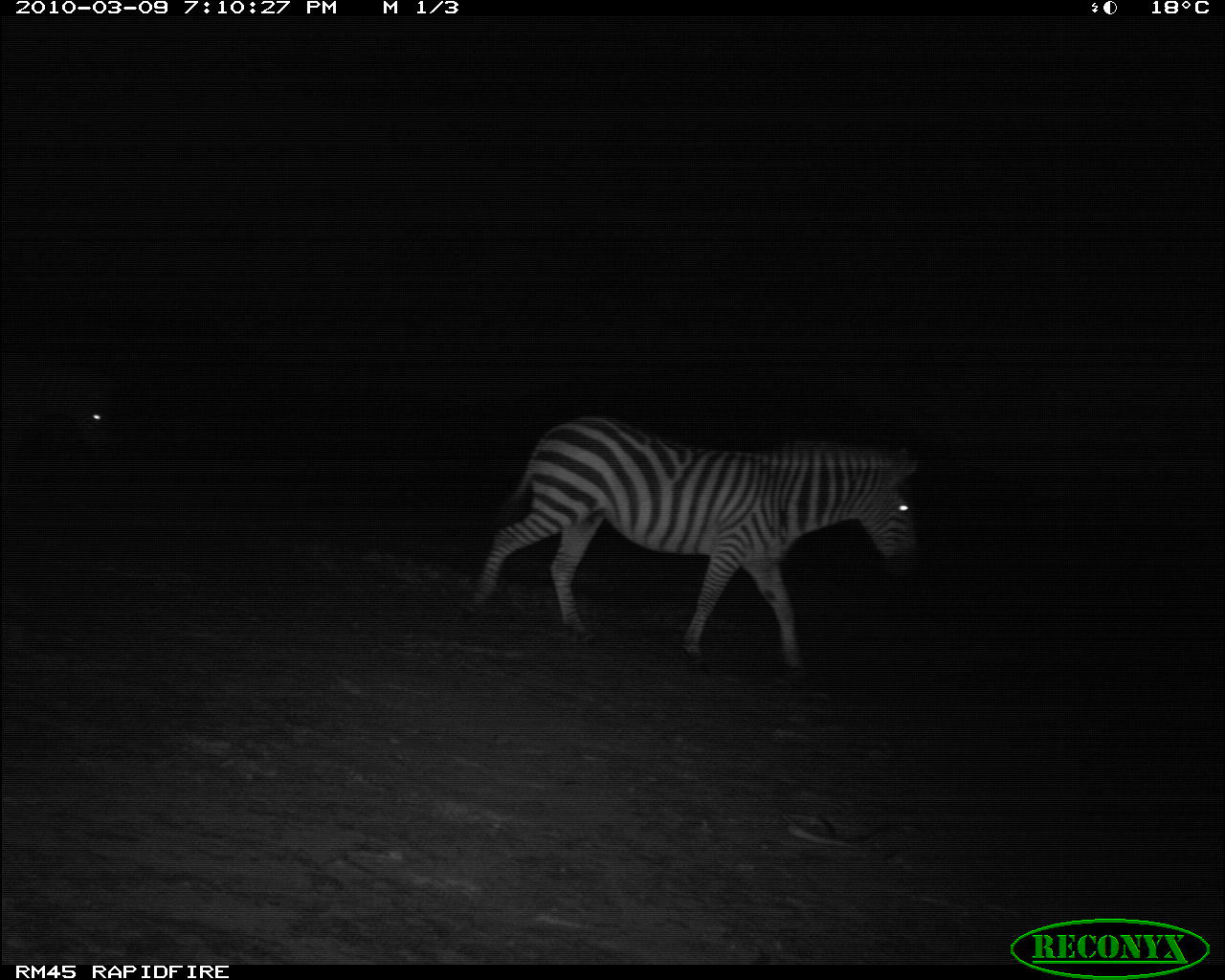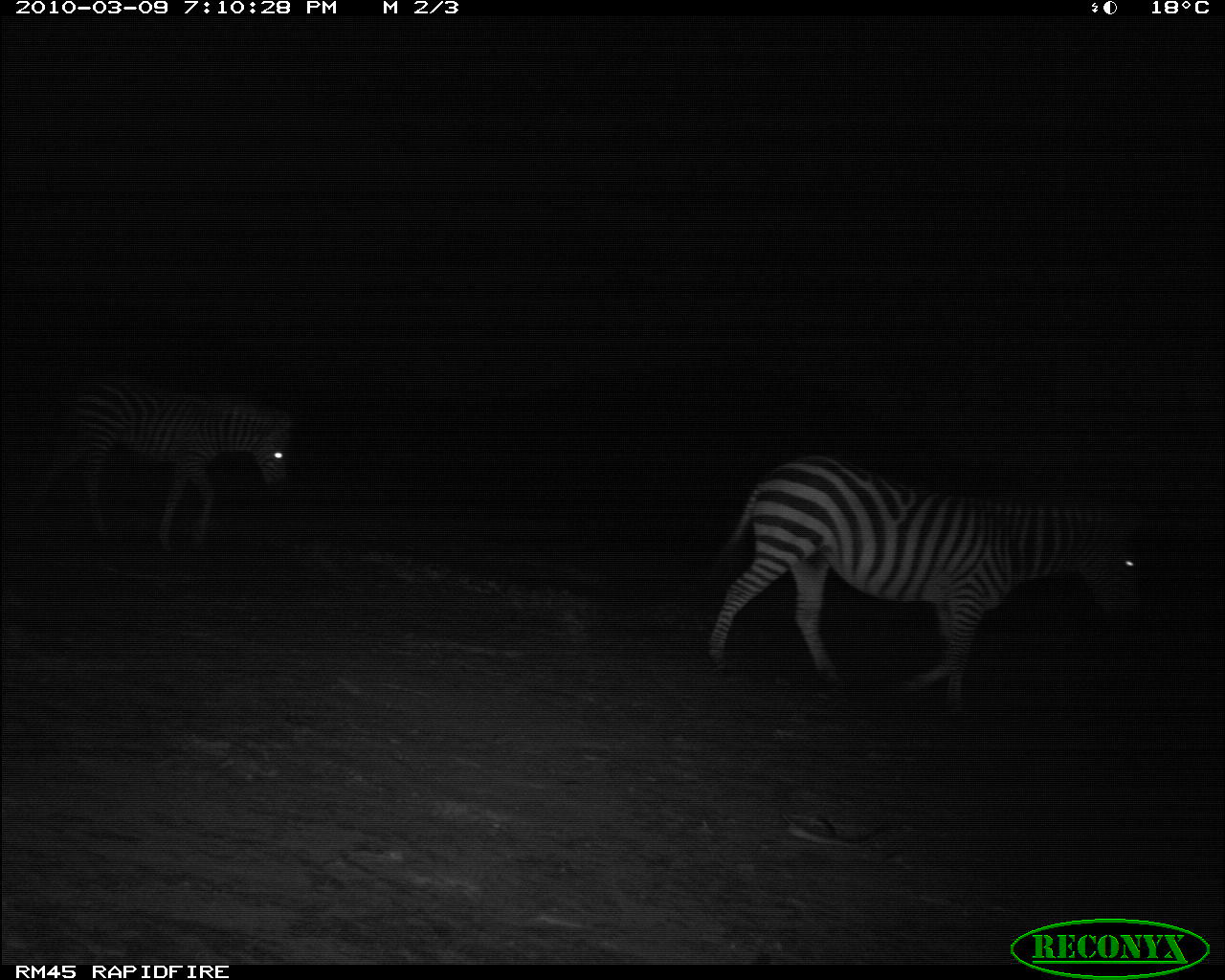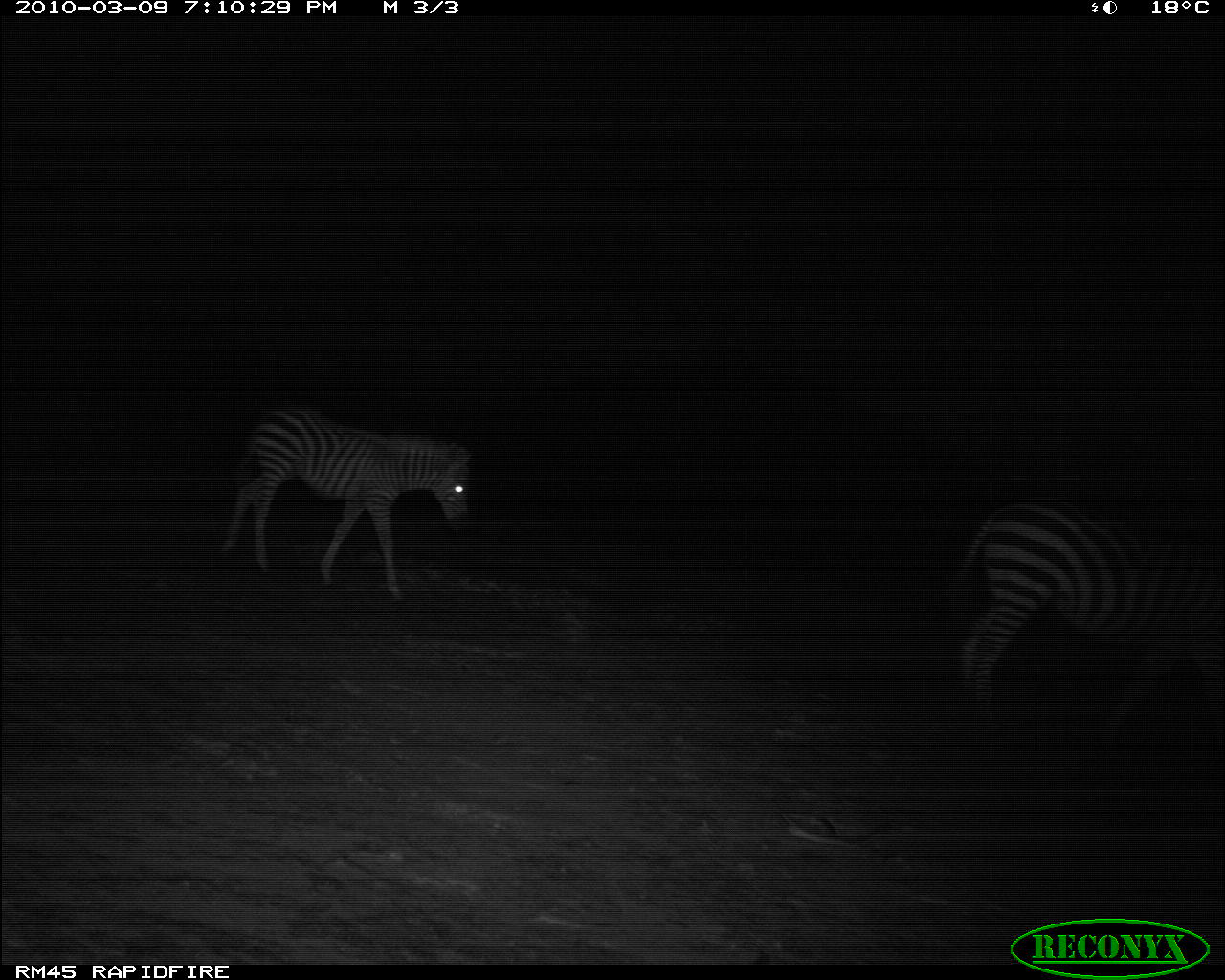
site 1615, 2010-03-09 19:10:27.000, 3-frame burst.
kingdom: Animalia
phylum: Chordata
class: Mammalia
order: Perissodactyla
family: Equidae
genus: Equus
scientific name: Equus quagga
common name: plains zebra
Equus quagga (plains zebra), count 2.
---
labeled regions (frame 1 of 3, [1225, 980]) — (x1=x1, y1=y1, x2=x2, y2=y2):
equus quagga: (x1=457, y1=416, x2=920, y2=687); (x1=1, y1=349, x2=122, y2=499)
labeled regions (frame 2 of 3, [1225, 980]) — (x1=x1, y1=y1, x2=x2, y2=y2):
equus quagga: (x1=696, y1=451, x2=1144, y2=721); (x1=18, y1=374, x2=293, y2=556)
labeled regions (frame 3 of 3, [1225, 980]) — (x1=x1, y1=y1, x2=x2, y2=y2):
equus quagga: (x1=939, y1=492, x2=1225, y2=756); (x1=219, y1=404, x2=473, y2=605)